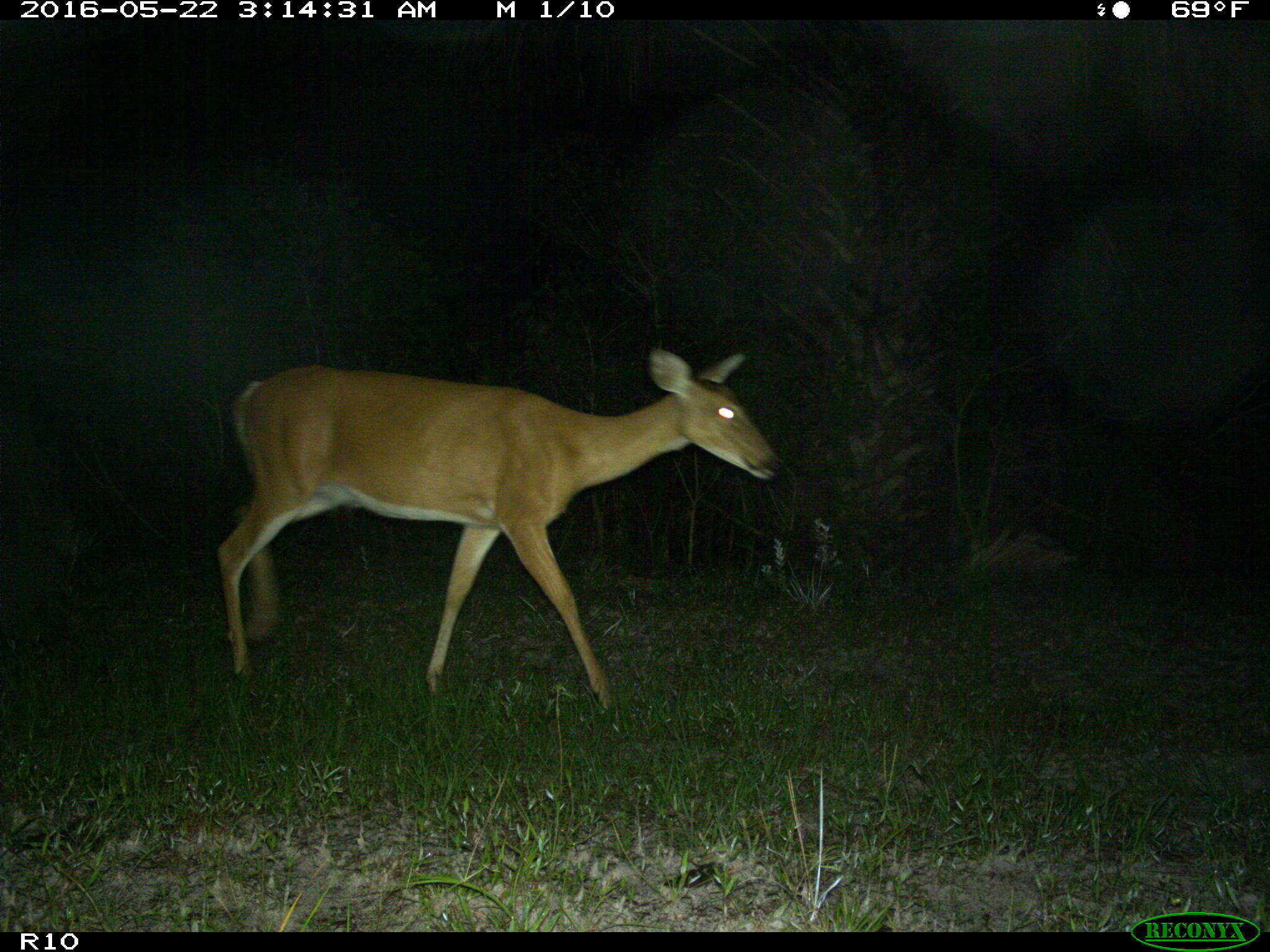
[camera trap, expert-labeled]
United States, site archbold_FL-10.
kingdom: Animalia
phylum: Chordata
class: Mammalia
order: Artiodactyla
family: Cervidae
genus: Odocoileus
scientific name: Odocoileus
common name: deer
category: unidentified deer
Unidentified deer (deer) (Odocoileus).